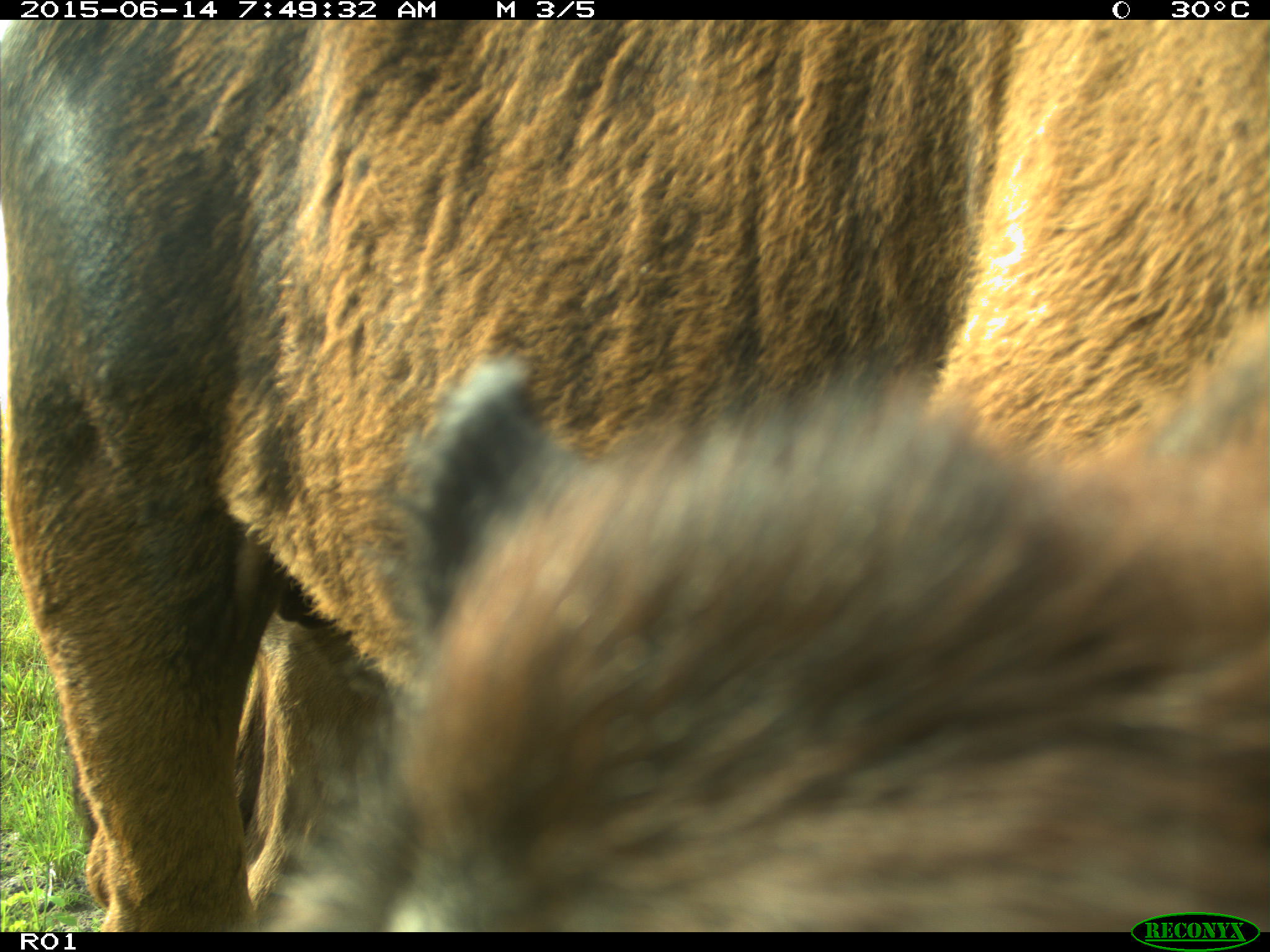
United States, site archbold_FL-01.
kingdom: Animalia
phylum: Chordata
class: Mammalia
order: Artiodactyla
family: Bovidae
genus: Bos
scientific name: Bos taurus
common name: domestic cow